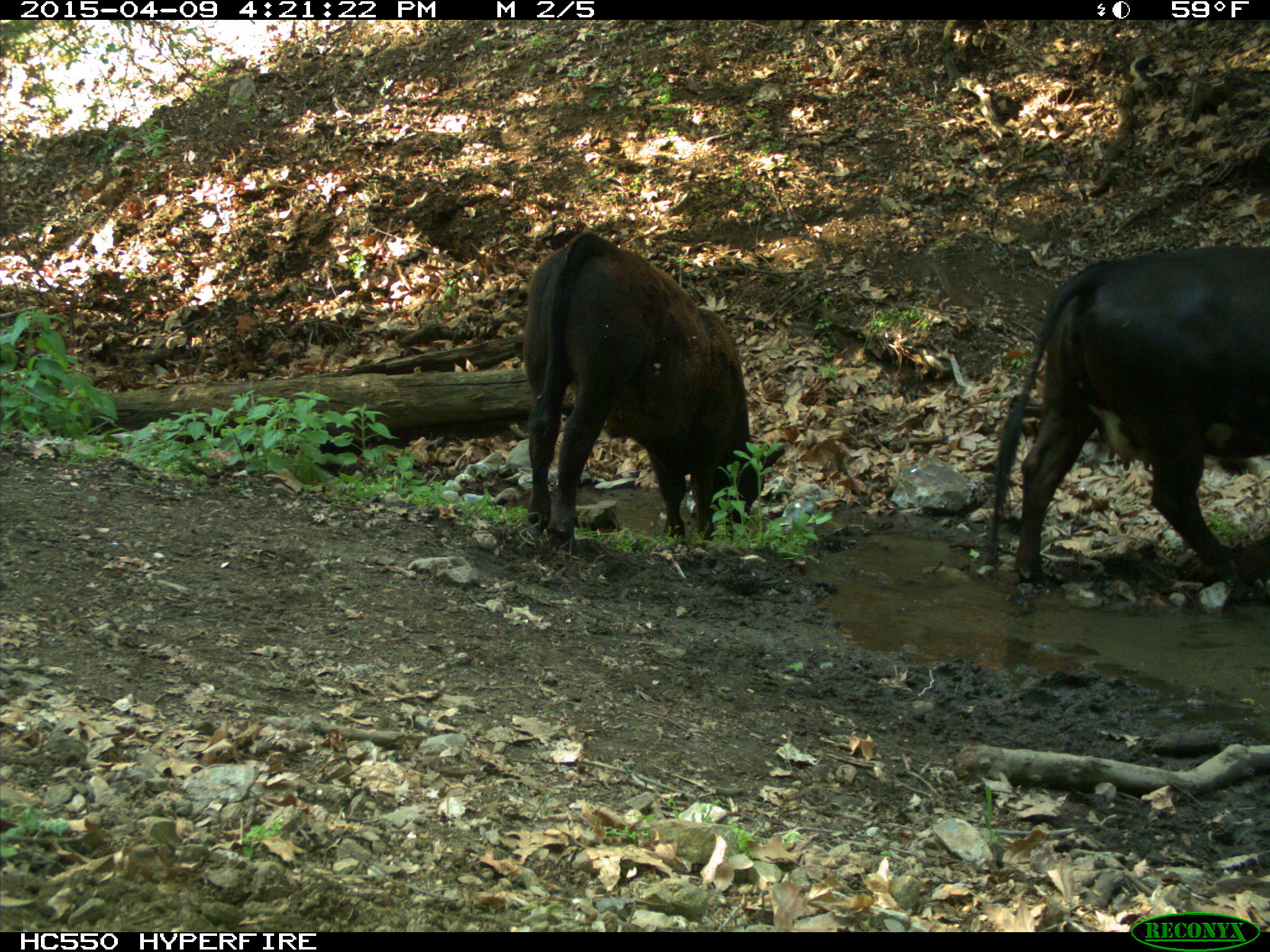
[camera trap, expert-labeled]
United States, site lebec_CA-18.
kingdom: Animalia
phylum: Chordata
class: Mammalia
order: Artiodactyla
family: Bovidae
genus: Bos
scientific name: Bos taurus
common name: domestic cow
Bos taurus (domestic cow).